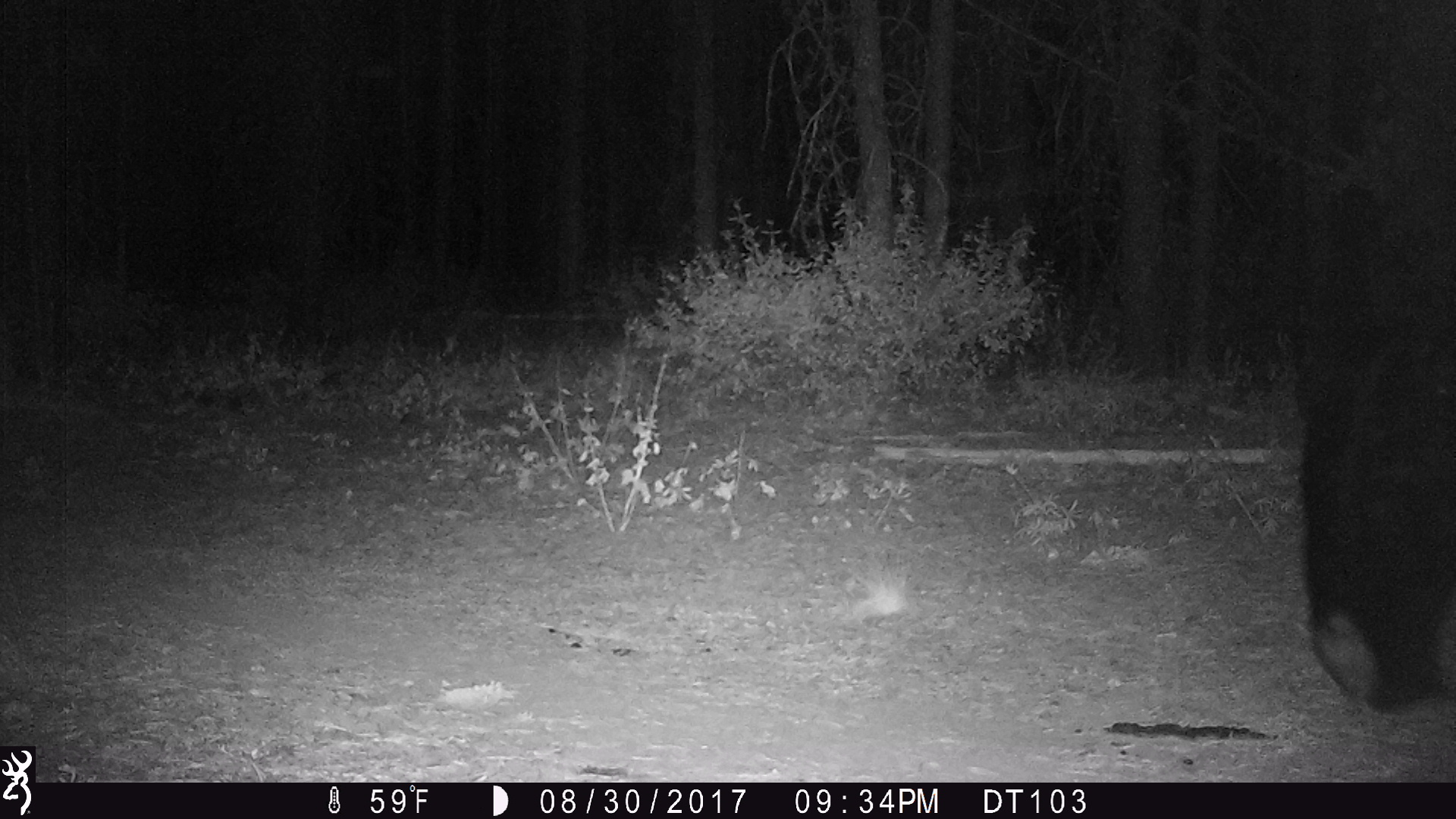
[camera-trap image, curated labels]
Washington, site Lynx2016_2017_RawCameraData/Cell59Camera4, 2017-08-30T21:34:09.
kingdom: Animalia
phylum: Chordata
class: Mammalia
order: Carnivora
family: Ursidae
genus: Ursus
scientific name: Ursus americanus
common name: american black bear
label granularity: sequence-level